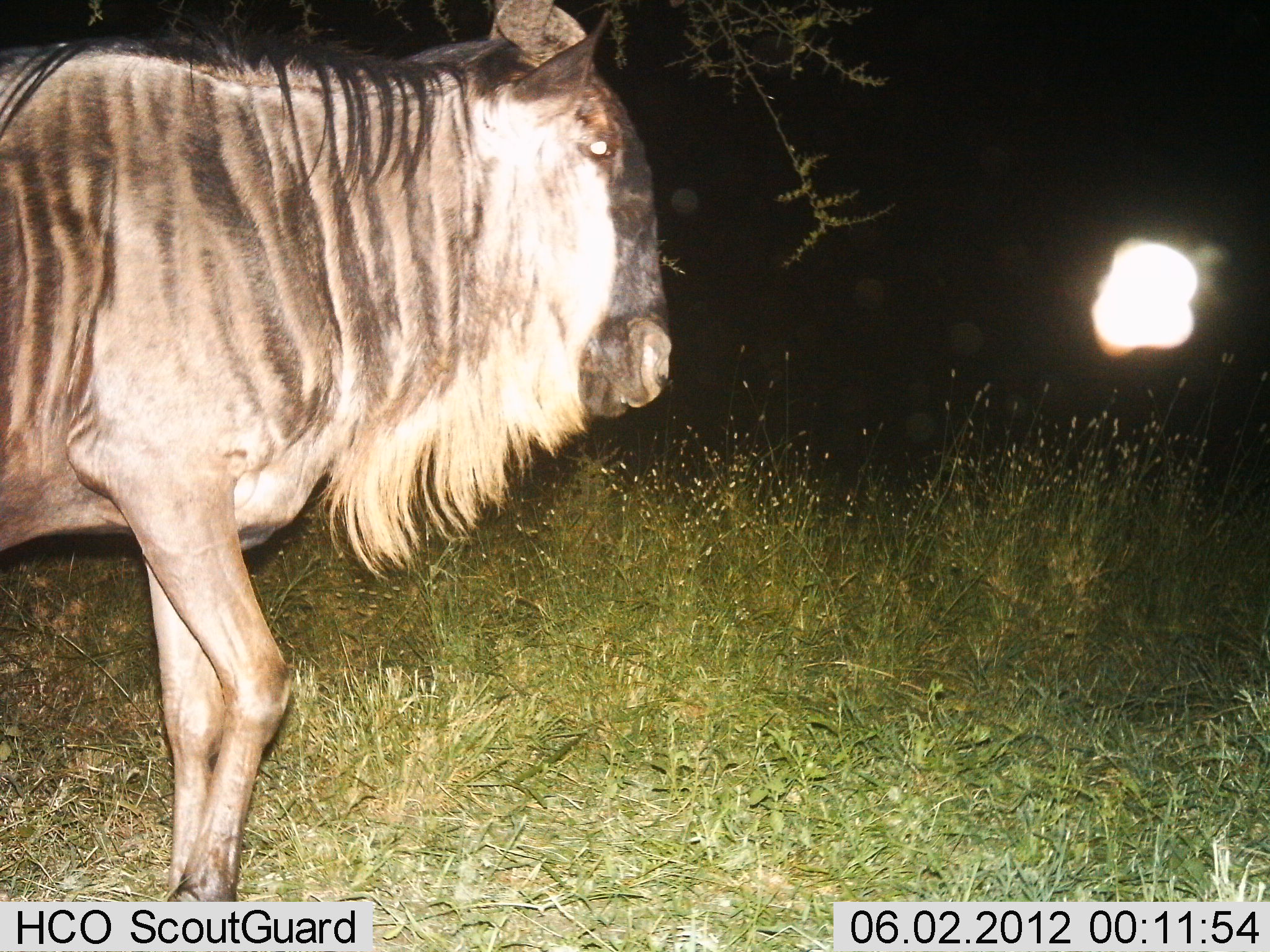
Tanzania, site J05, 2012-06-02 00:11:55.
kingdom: Animalia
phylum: Chordata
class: Mammalia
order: Artiodactyla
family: Bovidae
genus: Connochaetes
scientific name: Connochaetes taurinus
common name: blue wildebeest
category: wildebeest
Wildebeest (blue wildebeest) (Connochaetes taurinus), count 1. Behavior (volunteer vote fractions): standing 60%, resting 0%, moving 40%, interacting 0%. Young present (vote fraction): 0%. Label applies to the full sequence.